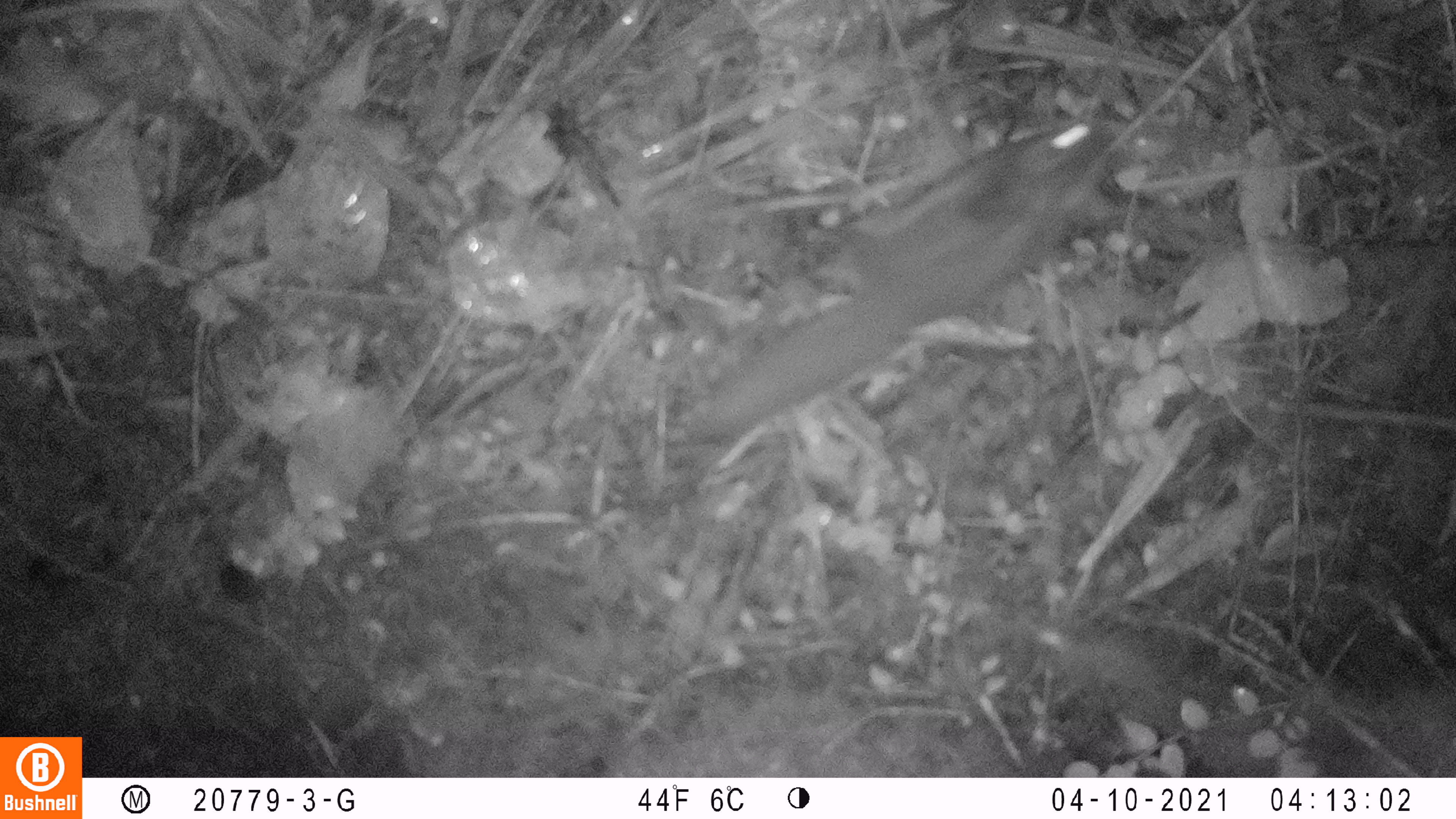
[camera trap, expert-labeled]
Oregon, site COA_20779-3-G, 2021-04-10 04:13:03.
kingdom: Animalia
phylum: Chordata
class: Mammalia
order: Rodentia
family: Sciuridae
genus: Glaucomys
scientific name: Glaucomys oregonensis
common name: humboldt's flying squirrel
Humboldt's flying squirrel (Glaucomys oregonensis).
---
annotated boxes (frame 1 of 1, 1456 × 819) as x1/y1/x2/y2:
humboldt's flying squirrel: 654/93/1141/474